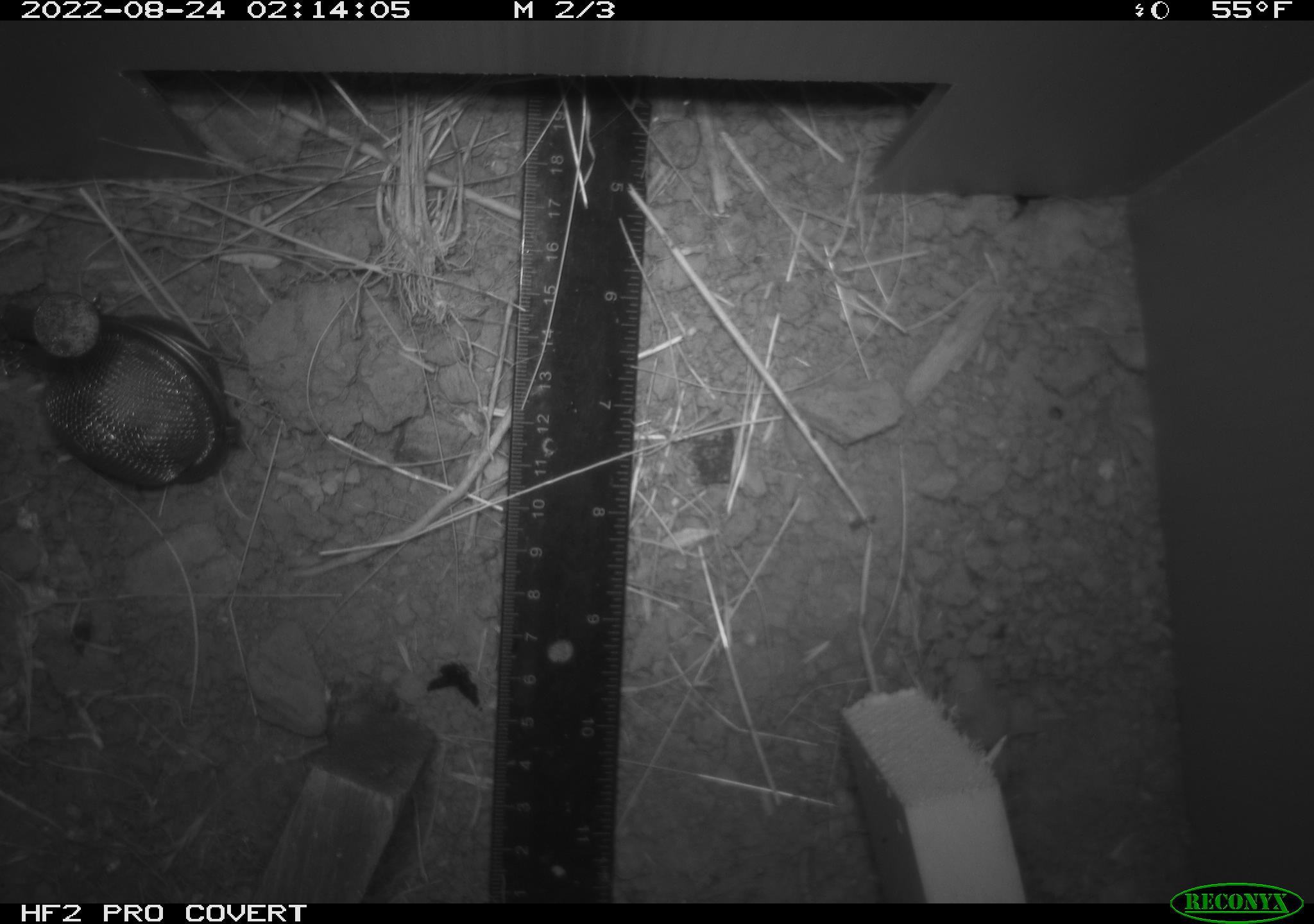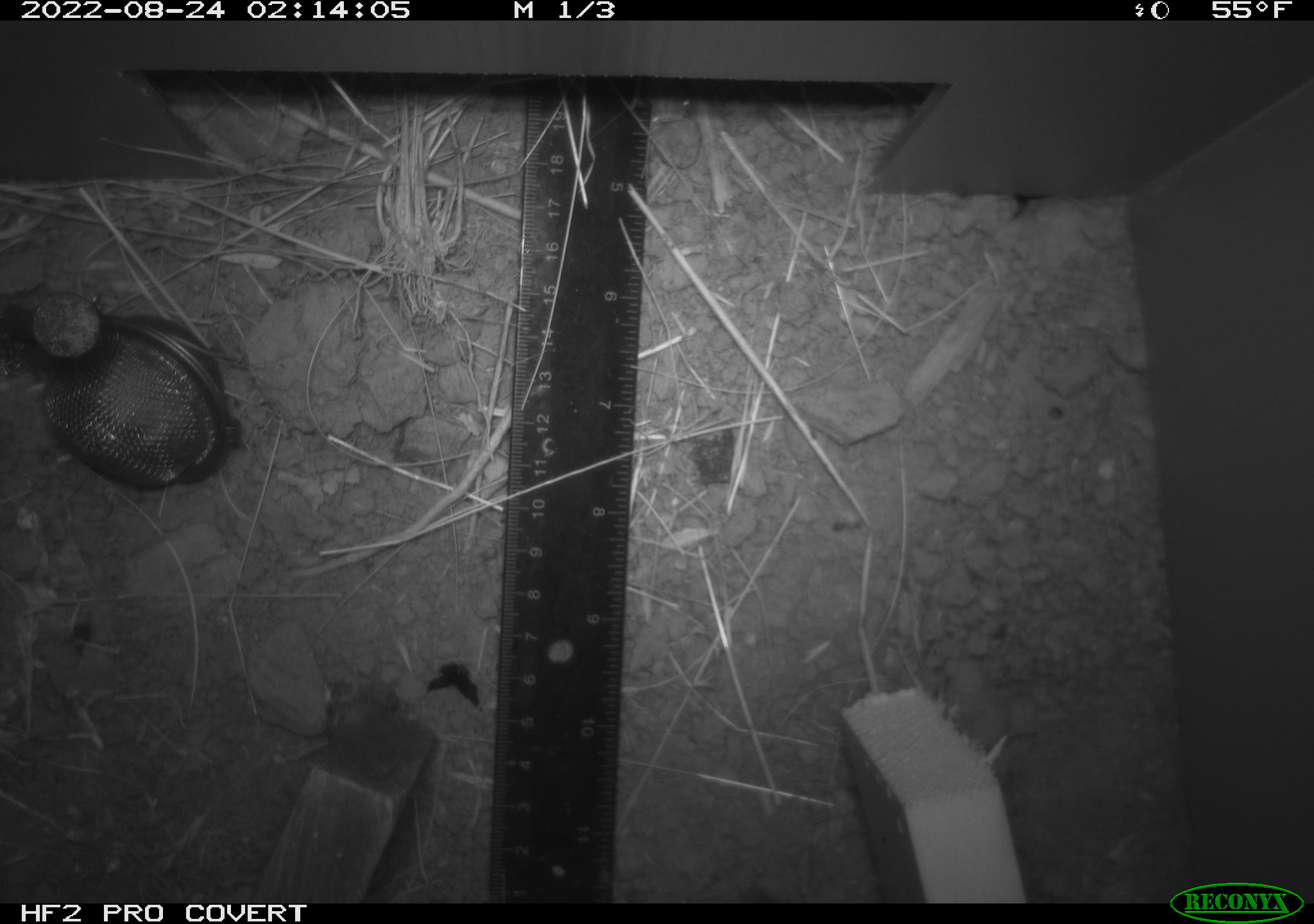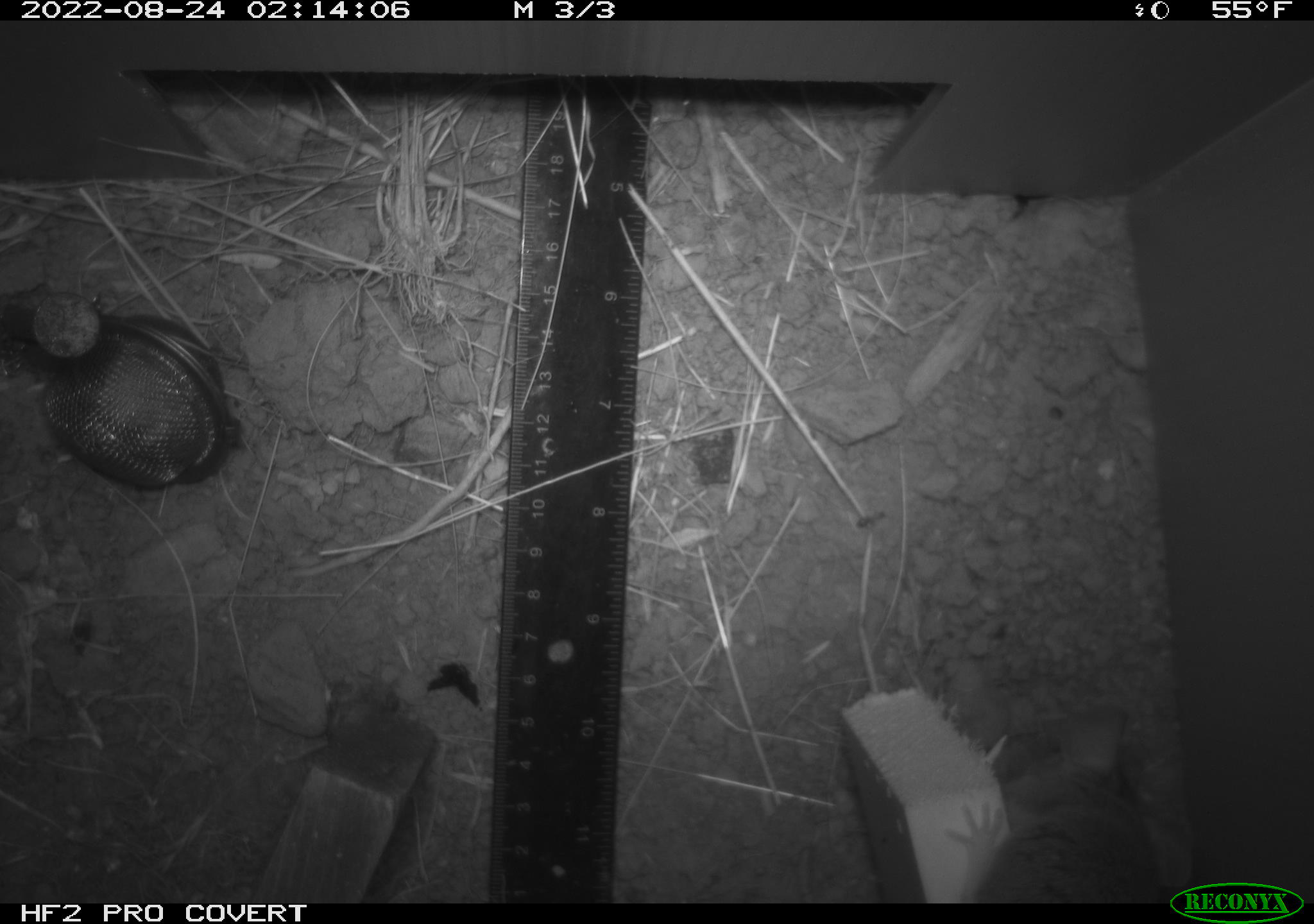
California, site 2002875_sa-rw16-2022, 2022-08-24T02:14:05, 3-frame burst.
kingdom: Animalia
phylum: Chordata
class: Mammalia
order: Rodentia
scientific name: Rodentia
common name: mouse species